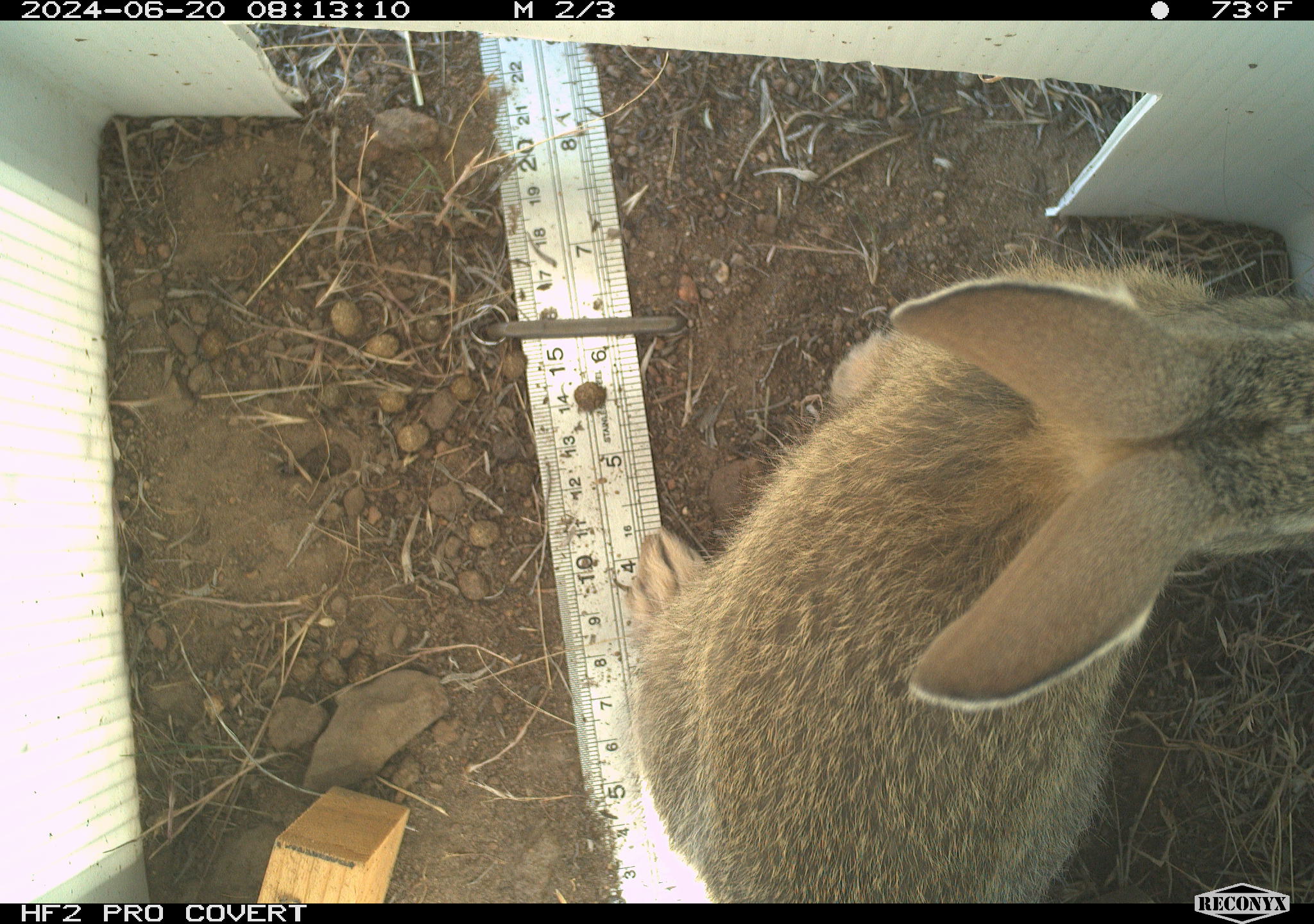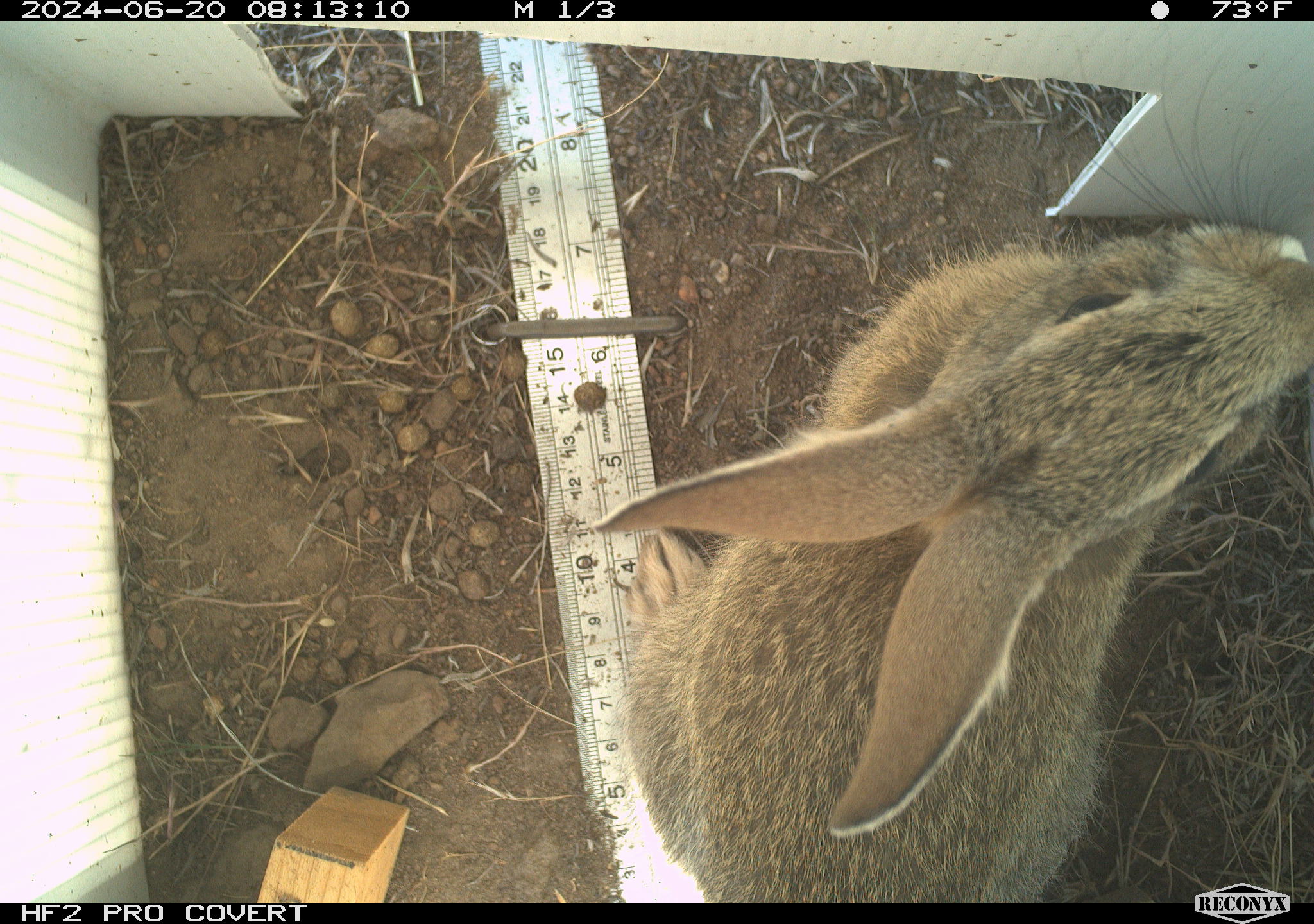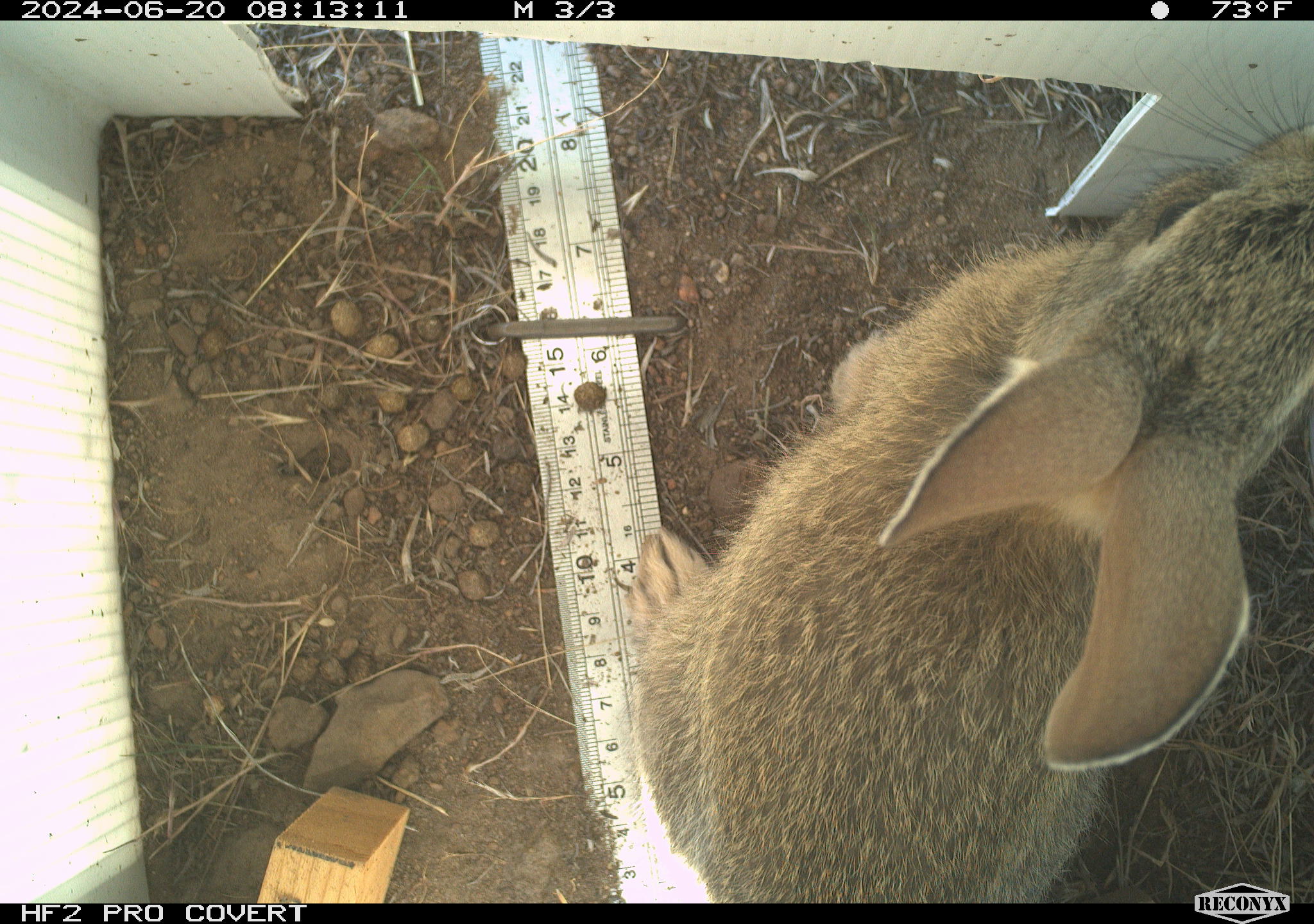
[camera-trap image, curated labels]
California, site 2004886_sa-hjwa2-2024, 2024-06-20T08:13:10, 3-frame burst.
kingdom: Animalia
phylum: Chordata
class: Mammalia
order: Lagomorpha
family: Leporidae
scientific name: Leporidae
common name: rabbit or hare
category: rabbit and hare family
Rabbit and hare family (rabbit or hare) (Leporidae).